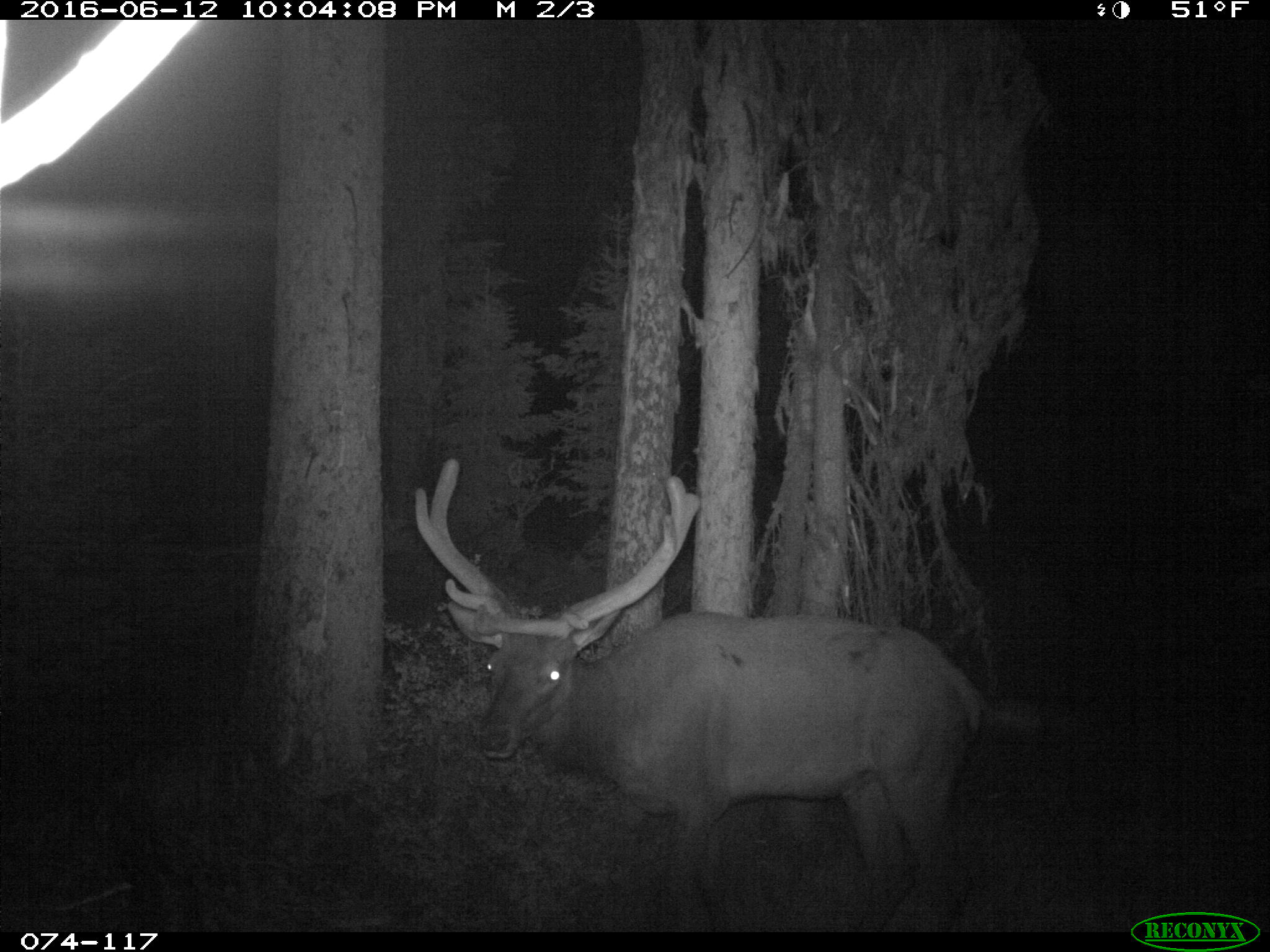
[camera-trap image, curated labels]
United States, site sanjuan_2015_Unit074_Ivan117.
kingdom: Animalia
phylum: Chordata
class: Mammalia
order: Artiodactyla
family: Cervidae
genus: Cervus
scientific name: Cervus elaphus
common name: red deer